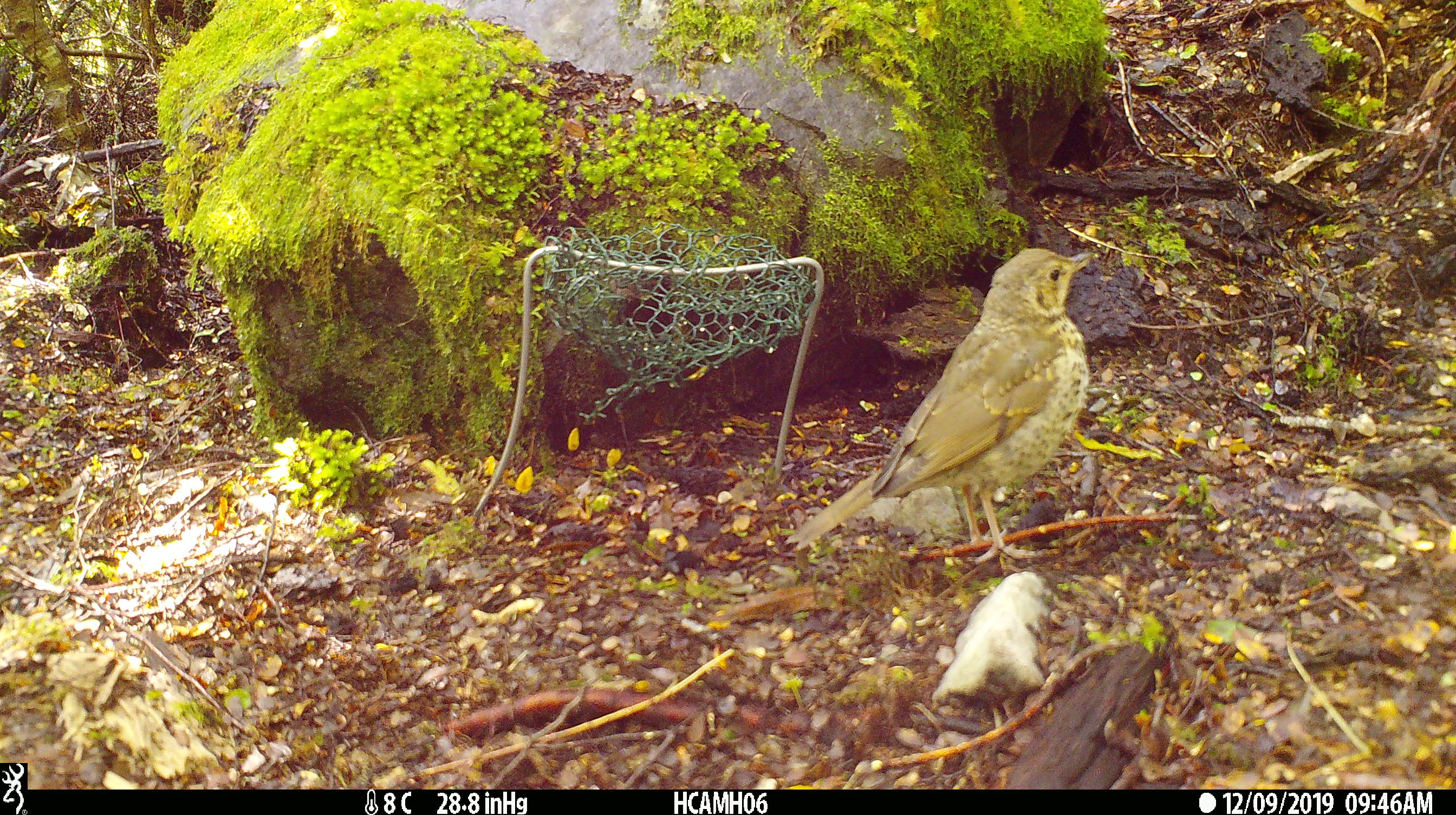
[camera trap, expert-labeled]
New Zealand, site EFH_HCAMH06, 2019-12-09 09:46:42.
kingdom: Animalia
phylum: Chordata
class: Aves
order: Passeriformes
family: Turdidae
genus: Turdus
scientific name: Turdus philomelos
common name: song thrush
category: thrush